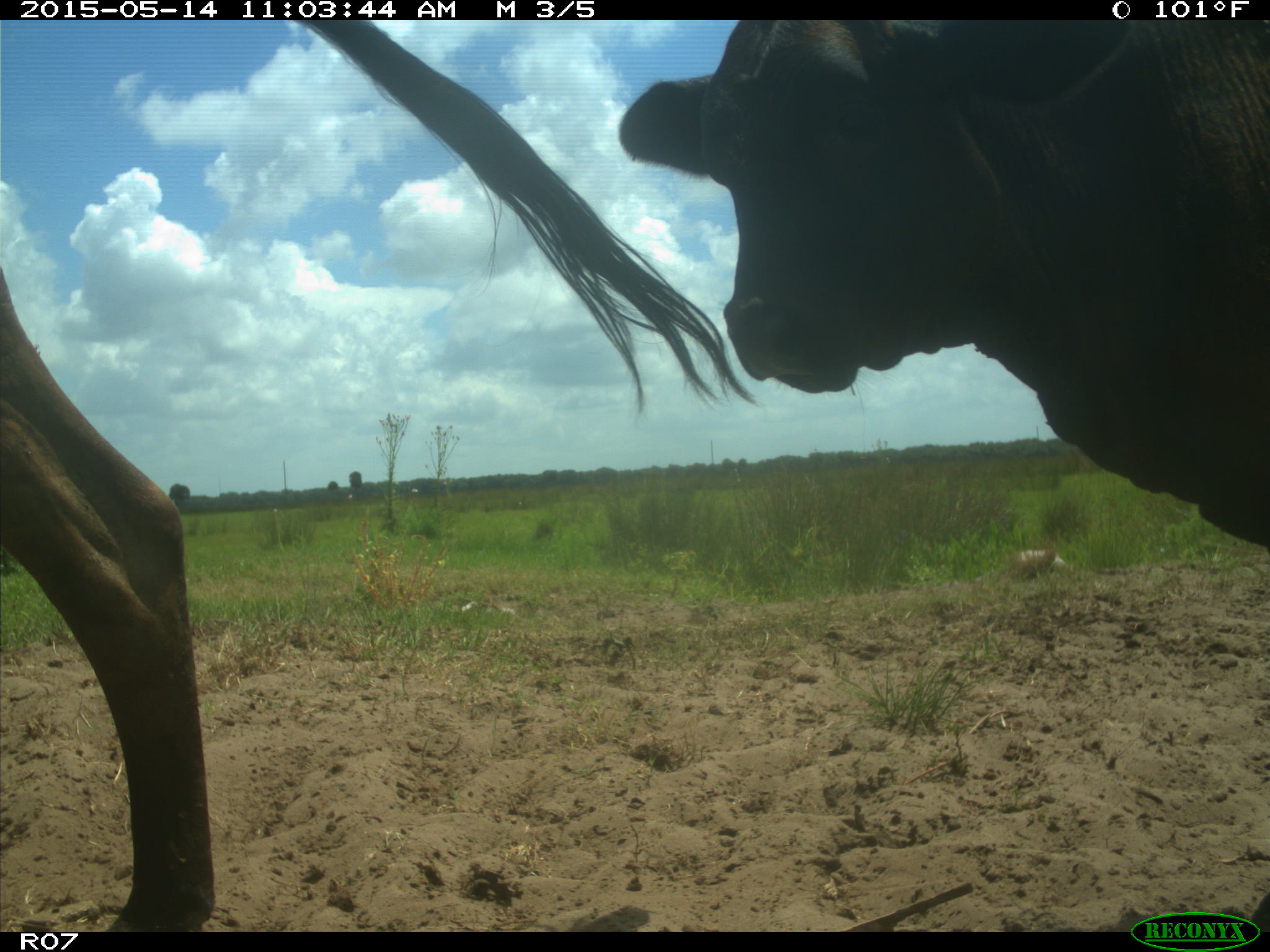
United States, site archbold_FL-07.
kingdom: Animalia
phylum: Chordata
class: Mammalia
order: Artiodactyla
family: Bovidae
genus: Bos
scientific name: Bos taurus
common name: domestic cow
Bos taurus (domestic cow).